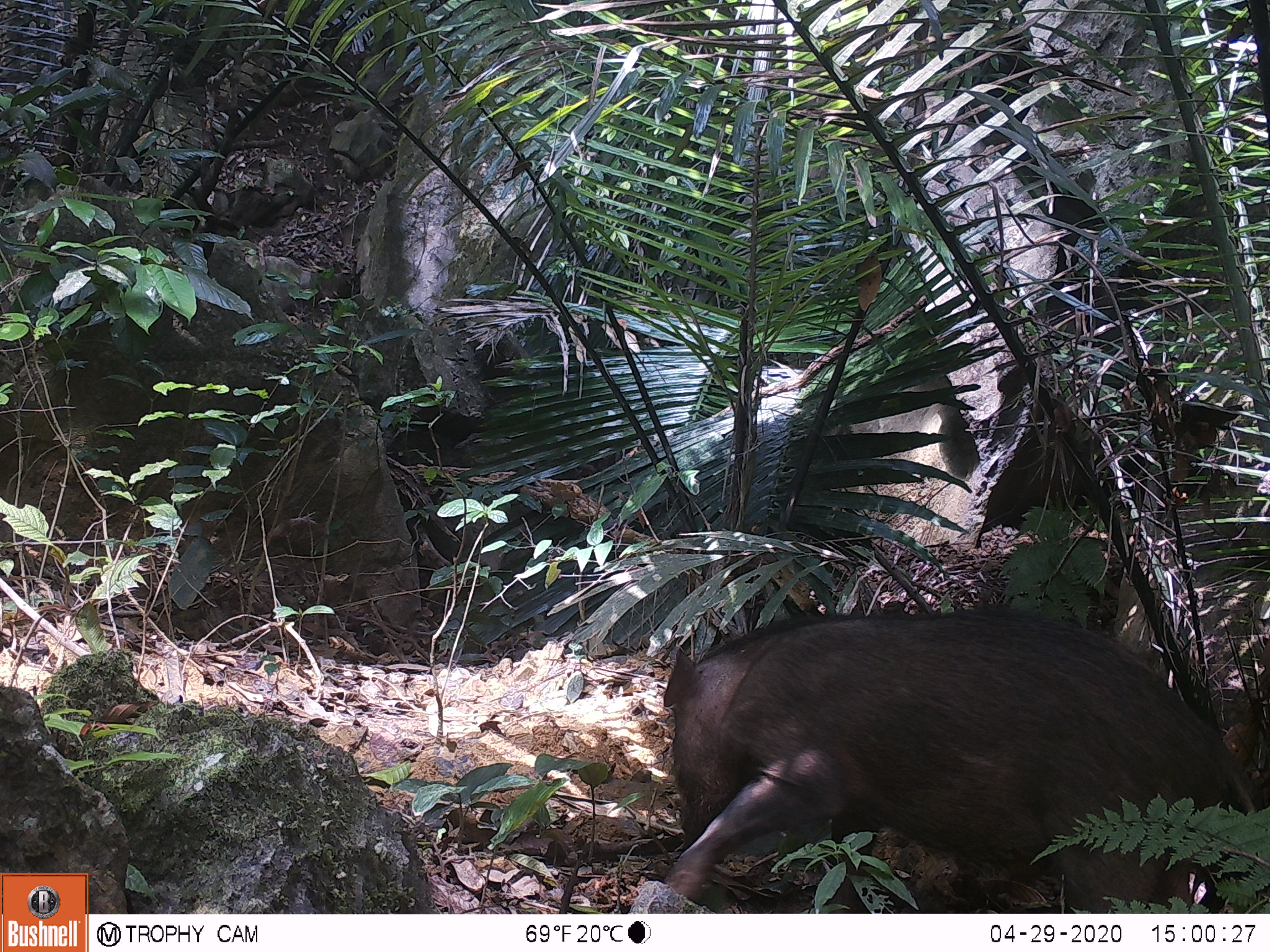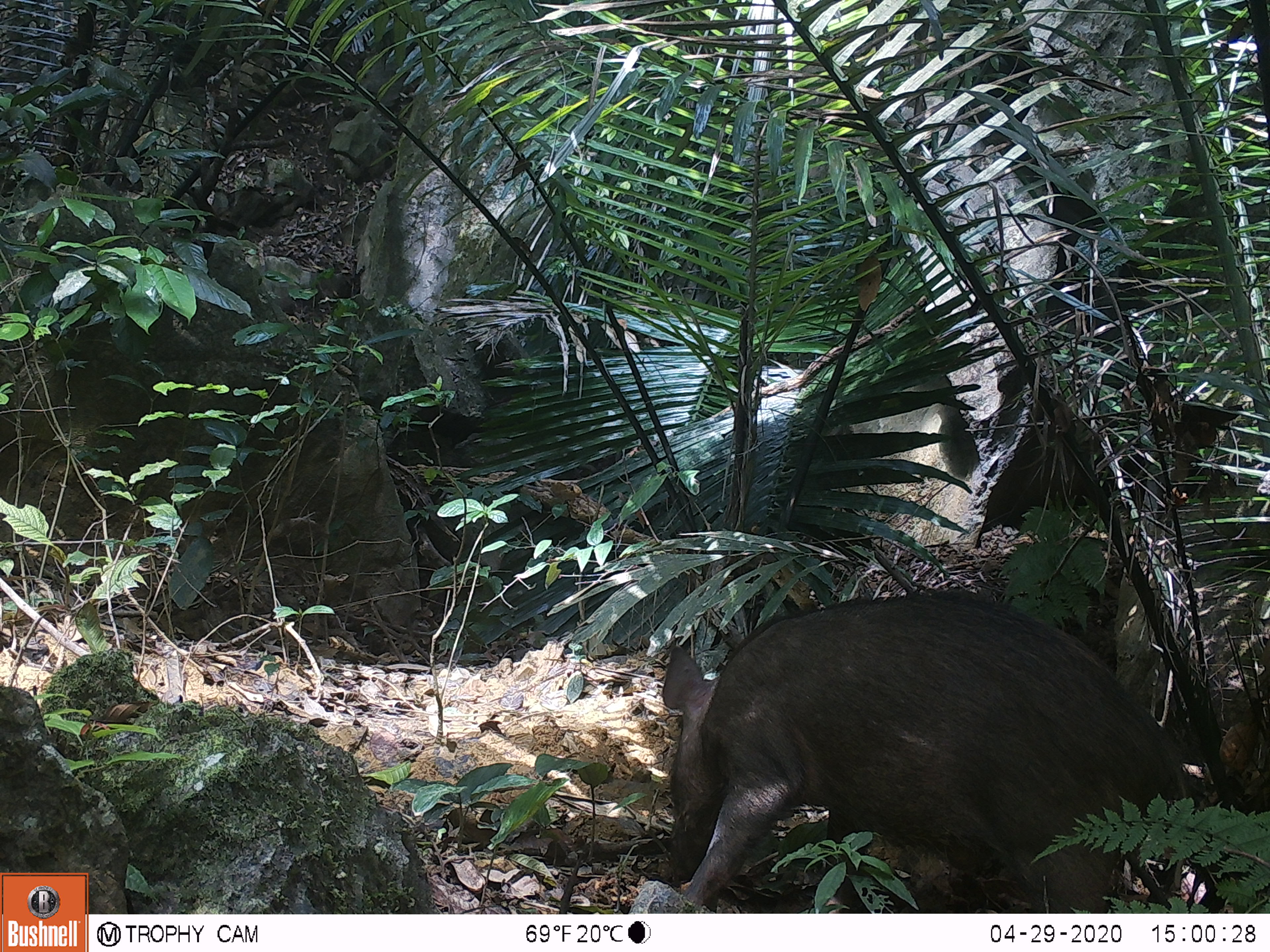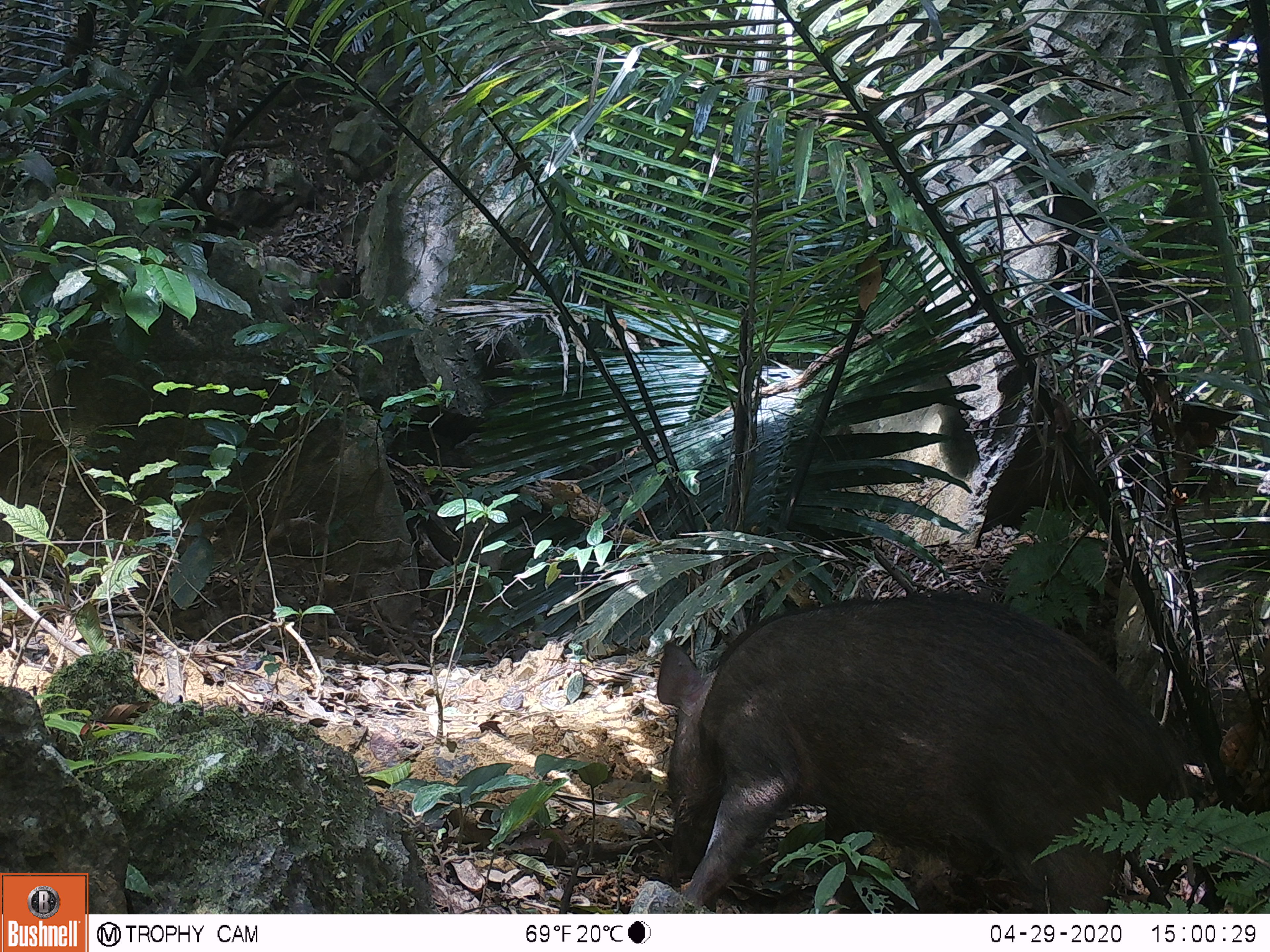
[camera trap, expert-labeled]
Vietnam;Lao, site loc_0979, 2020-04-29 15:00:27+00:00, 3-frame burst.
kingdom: Animalia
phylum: Chordata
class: Mammalia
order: Artiodactyla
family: Suidae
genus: Sus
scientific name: Sus scrofa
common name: eurasian wild pig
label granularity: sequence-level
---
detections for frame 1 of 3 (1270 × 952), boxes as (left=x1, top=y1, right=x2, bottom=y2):
eurasian wild pig: (left=662, top=605, right=1270, bottom=913)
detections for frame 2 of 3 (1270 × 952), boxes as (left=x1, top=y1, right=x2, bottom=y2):
eurasian wild pig: (left=661, top=591, right=1240, bottom=911)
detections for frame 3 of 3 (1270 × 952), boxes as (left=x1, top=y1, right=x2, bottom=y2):
eurasian wild pig: (left=656, top=592, right=1200, bottom=913)